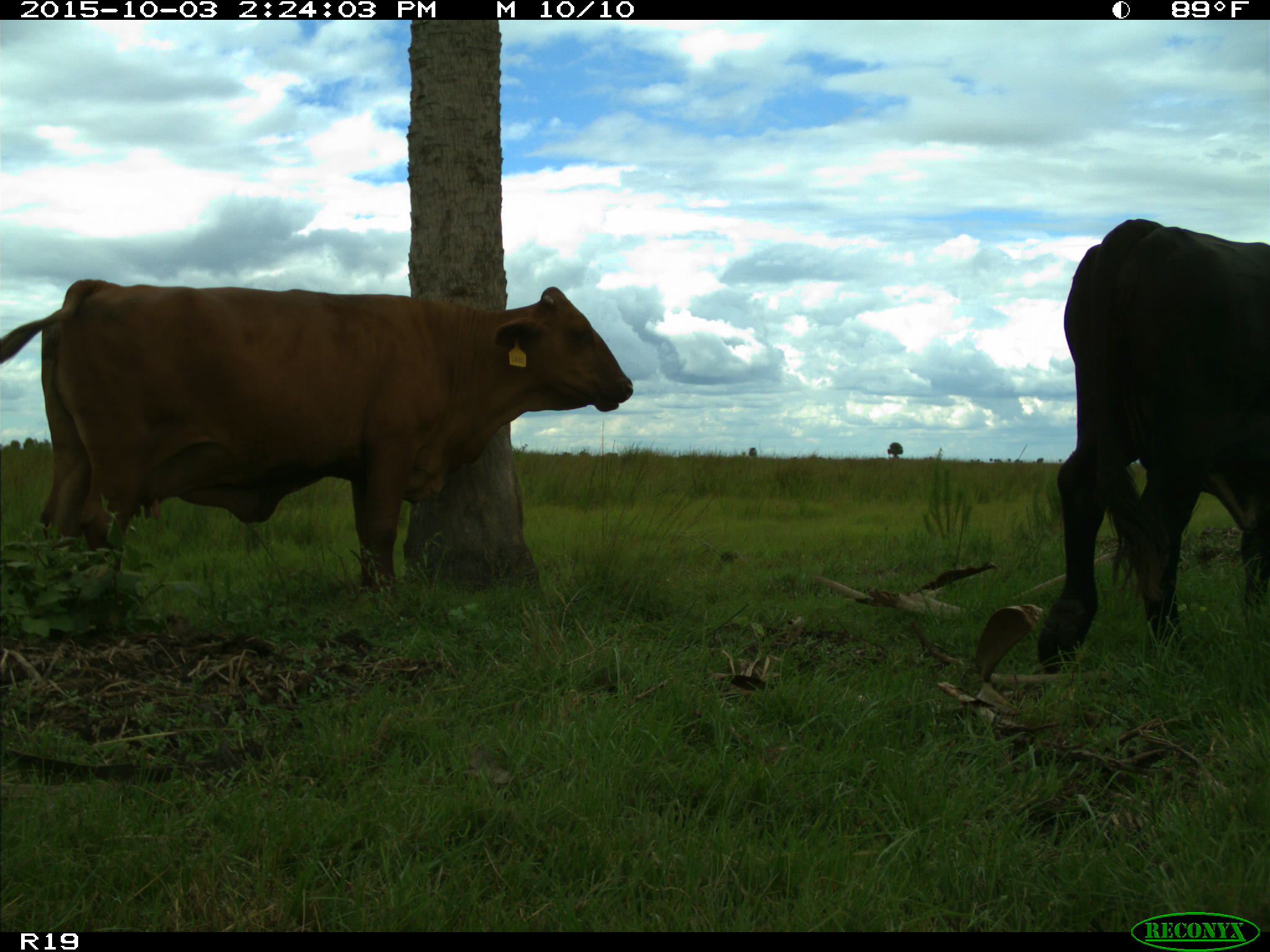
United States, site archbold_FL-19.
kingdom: Animalia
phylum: Chordata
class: Mammalia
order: Artiodactyla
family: Bovidae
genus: Bos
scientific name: Bos taurus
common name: domestic cow